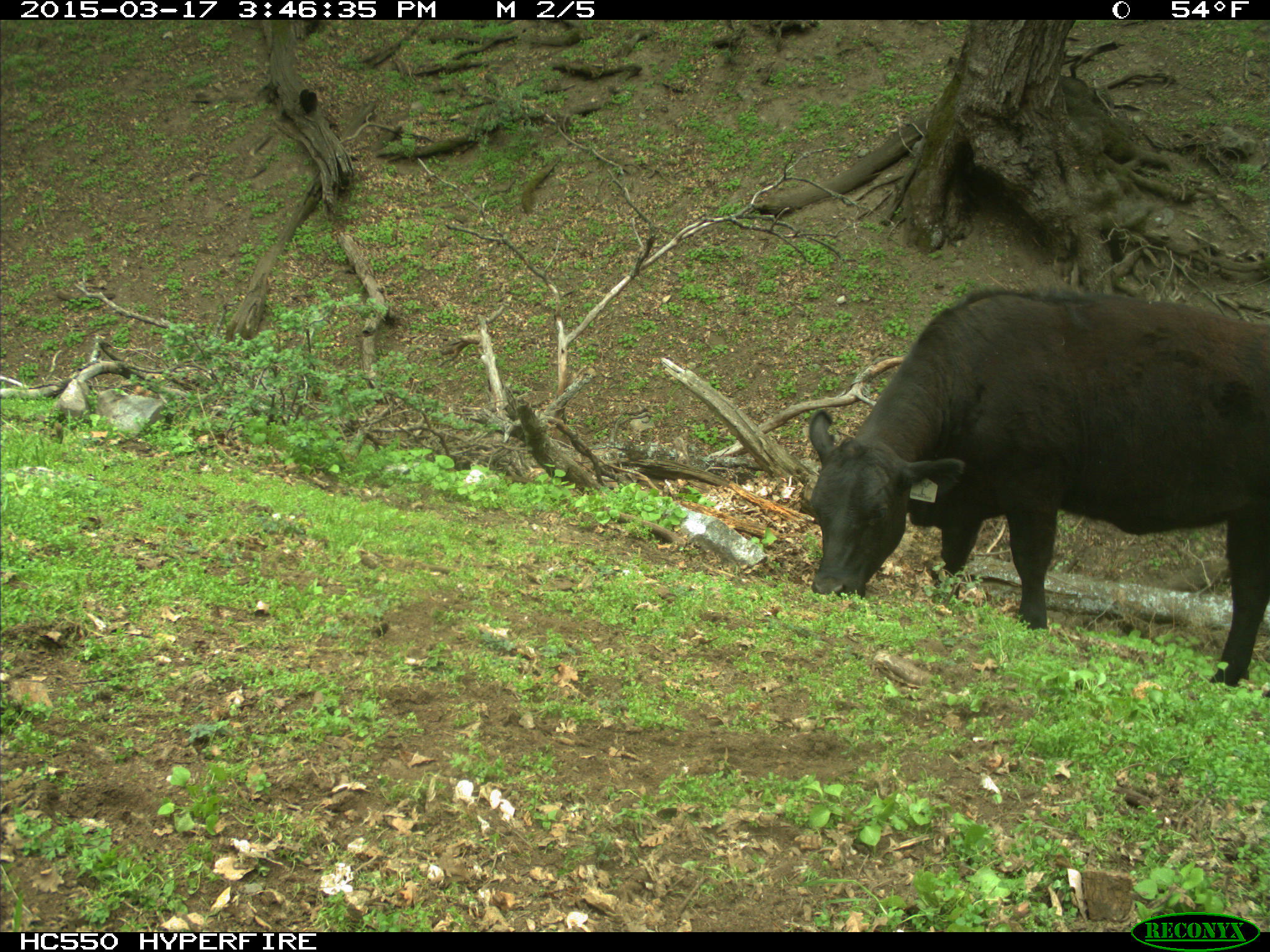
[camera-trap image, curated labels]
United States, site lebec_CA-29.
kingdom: Animalia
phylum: Chordata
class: Mammalia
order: Artiodactyla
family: Bovidae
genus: Bos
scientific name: Bos taurus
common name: domestic cow